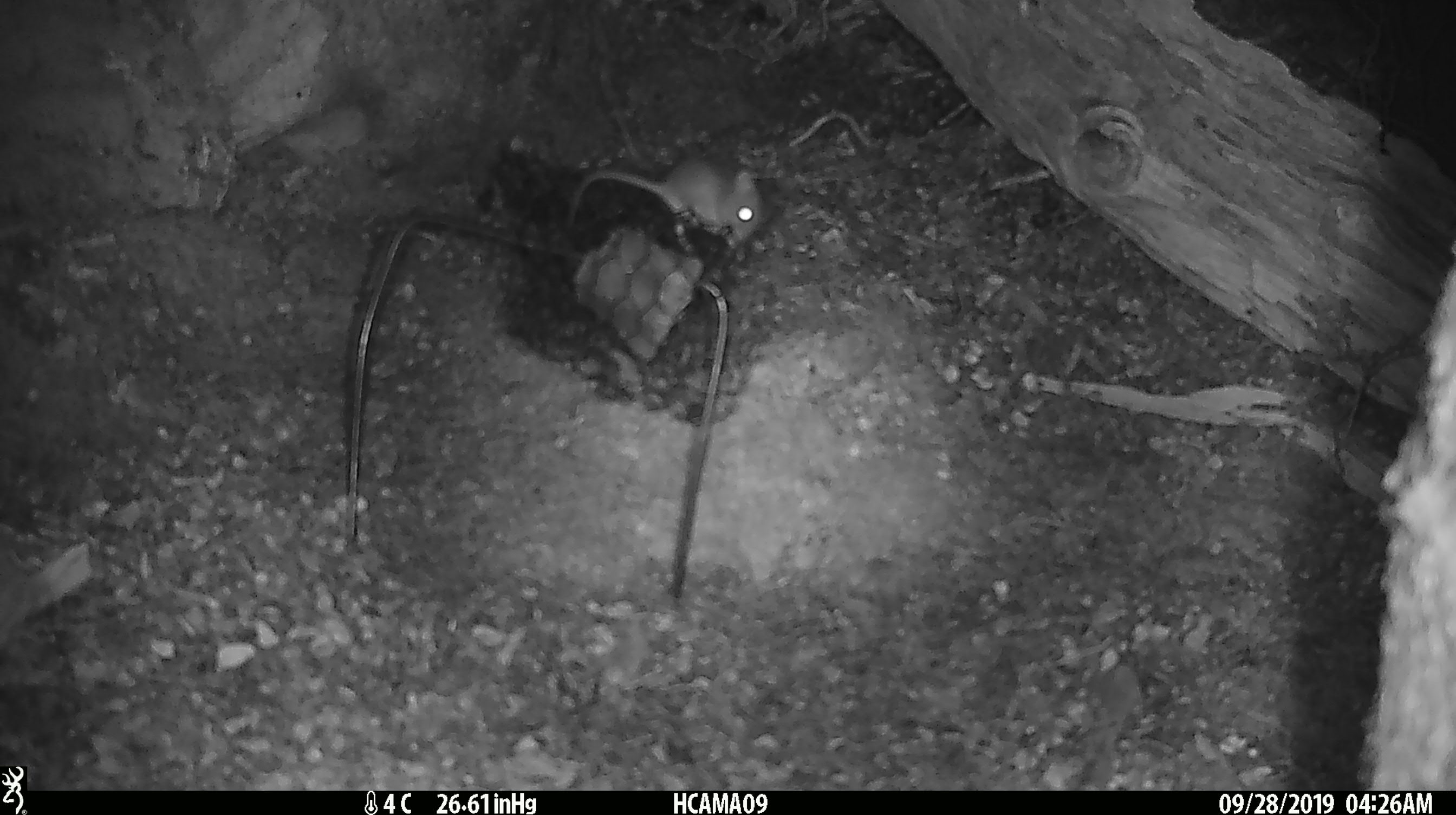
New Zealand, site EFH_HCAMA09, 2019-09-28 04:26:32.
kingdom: Animalia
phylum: Chordata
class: Mammalia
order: Rodentia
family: Muridae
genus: Mus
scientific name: Mus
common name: mouse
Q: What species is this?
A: Mouse (Mus).